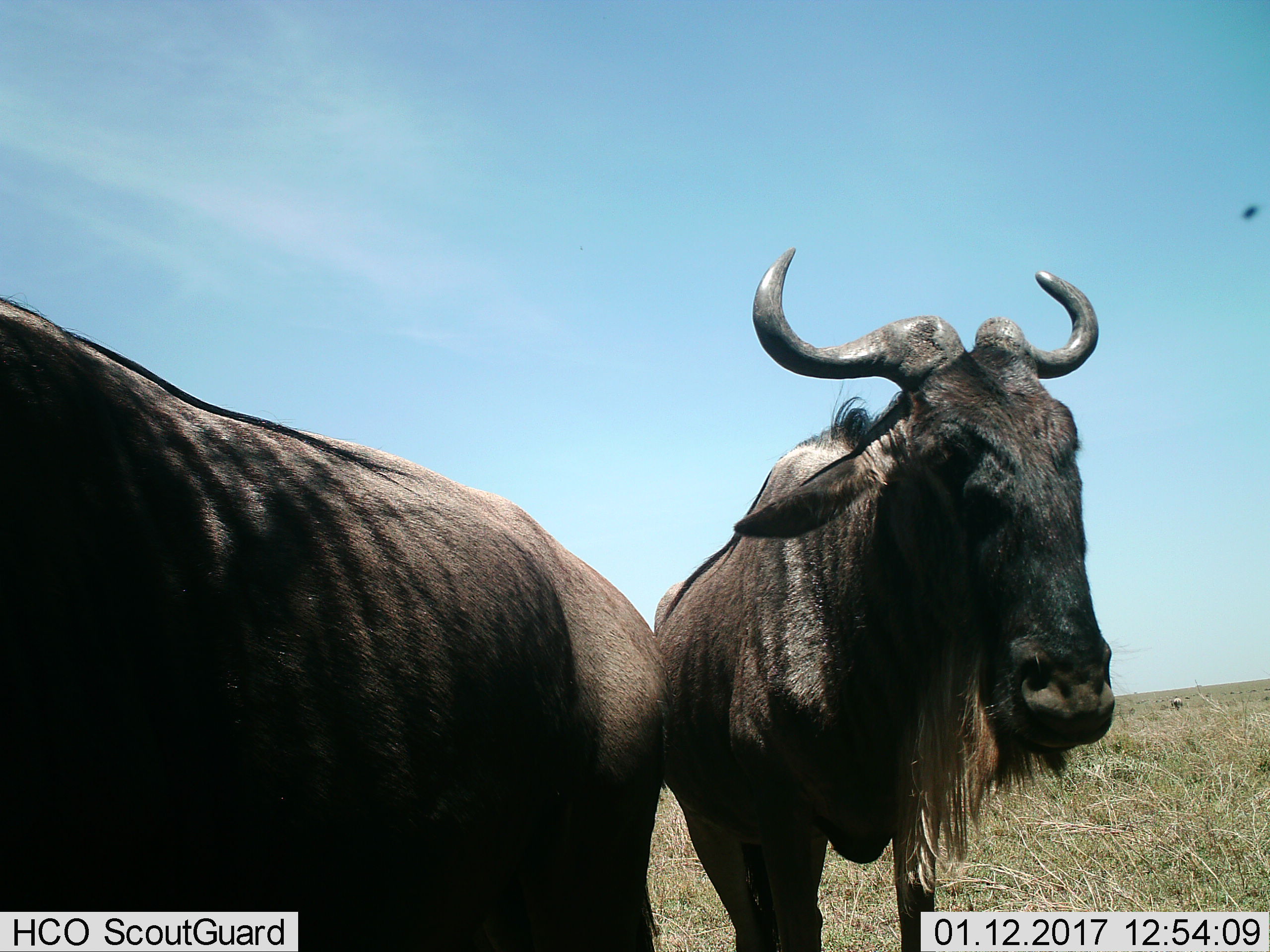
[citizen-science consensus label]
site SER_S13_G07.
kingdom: Animalia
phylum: Chordata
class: Mammalia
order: Artiodactyla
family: Bovidae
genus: Connochaetes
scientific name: Connochaetes taurinus taurinus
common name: blue wildebeest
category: wildebeestblue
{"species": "wildebeestblue (blue wildebeest) (Connochaetes taurinus taurinus)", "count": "2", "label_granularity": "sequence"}